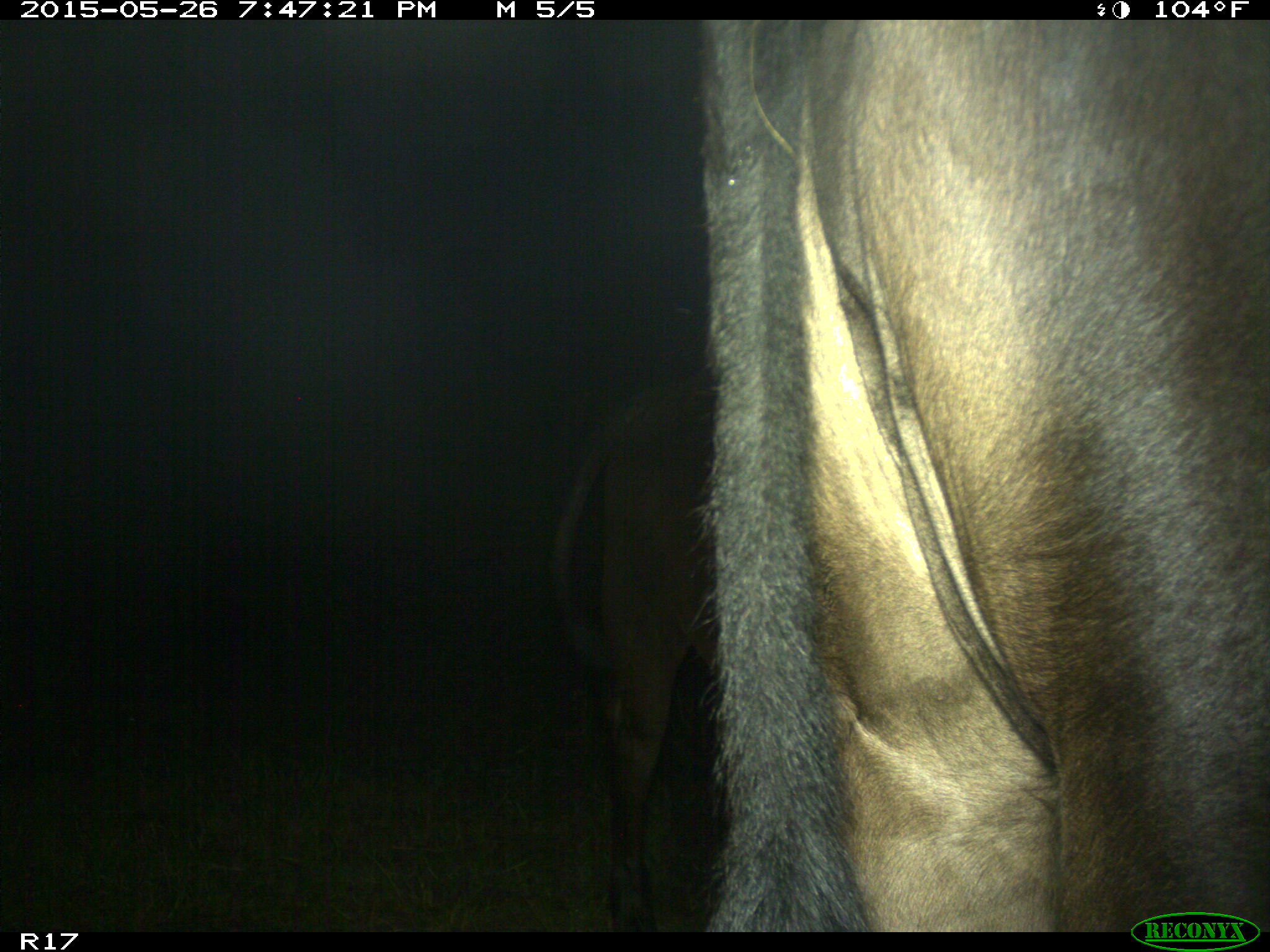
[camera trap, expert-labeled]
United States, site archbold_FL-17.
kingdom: Animalia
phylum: Chordata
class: Mammalia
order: Artiodactyla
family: Bovidae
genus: Bos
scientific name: Bos taurus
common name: domestic cow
Bos taurus (domestic cow).